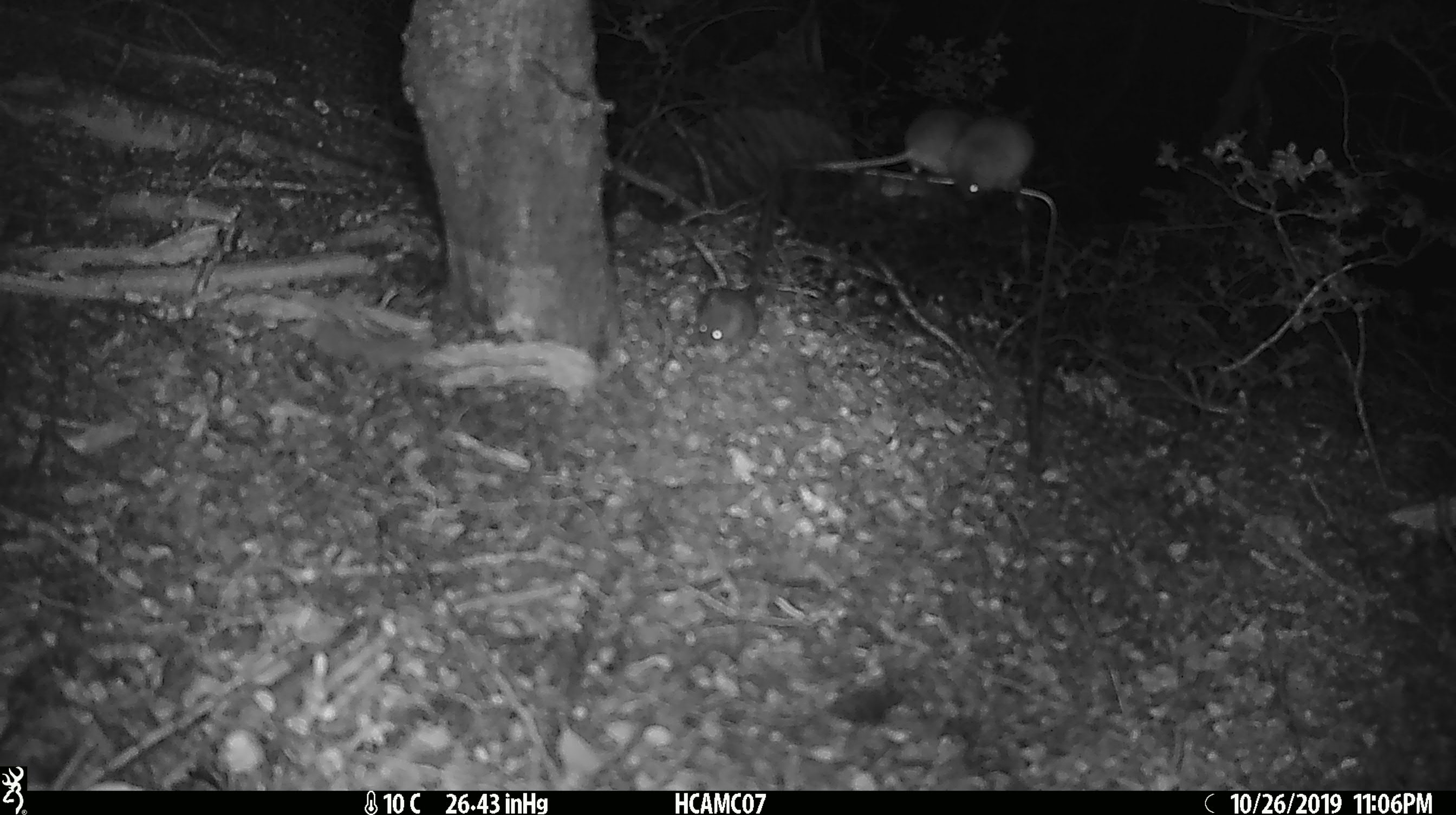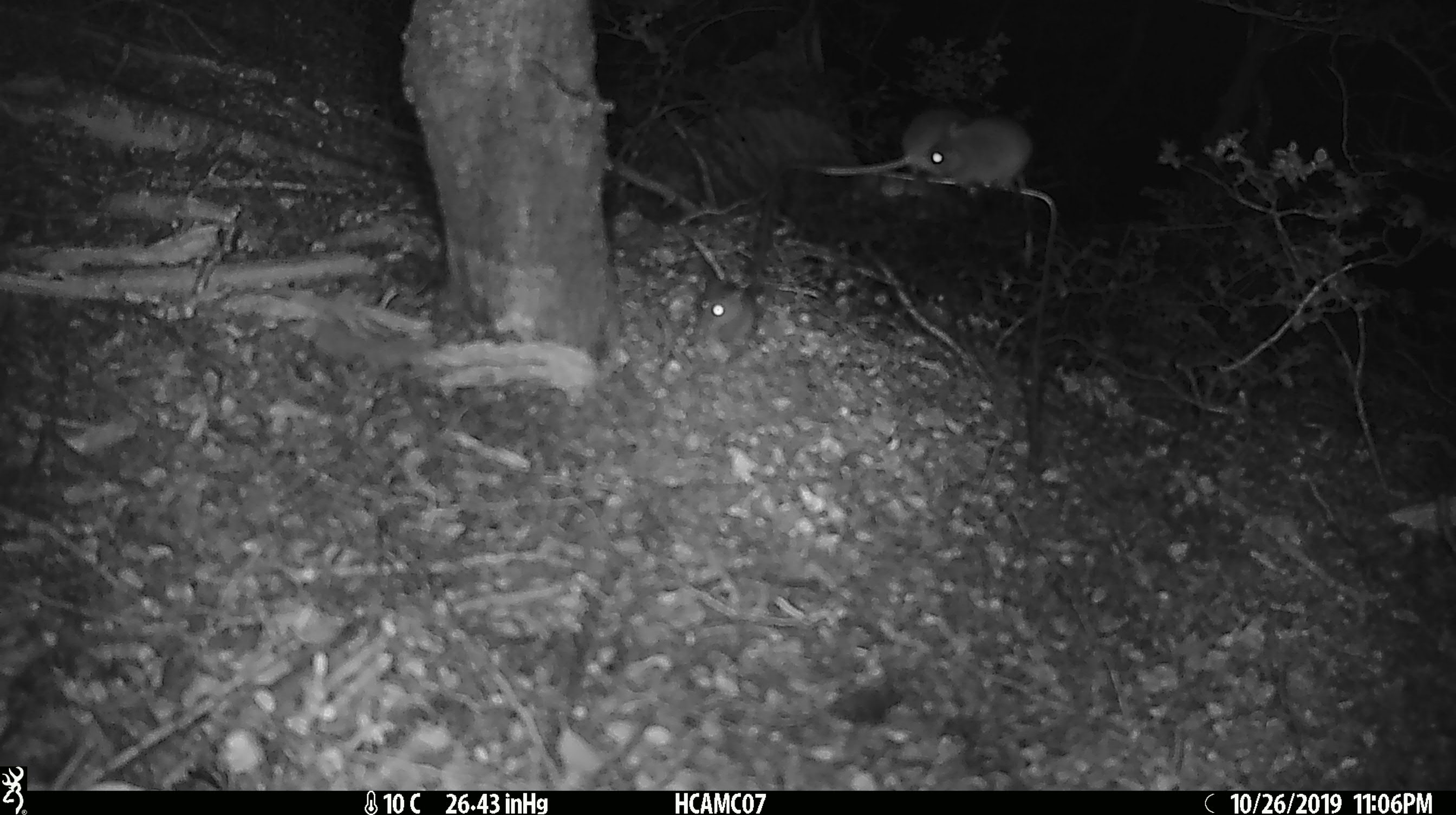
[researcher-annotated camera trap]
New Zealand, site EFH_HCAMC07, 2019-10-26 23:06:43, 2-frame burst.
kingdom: Animalia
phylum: Chordata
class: Mammalia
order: Rodentia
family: Muridae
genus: Mus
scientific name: Mus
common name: mouse